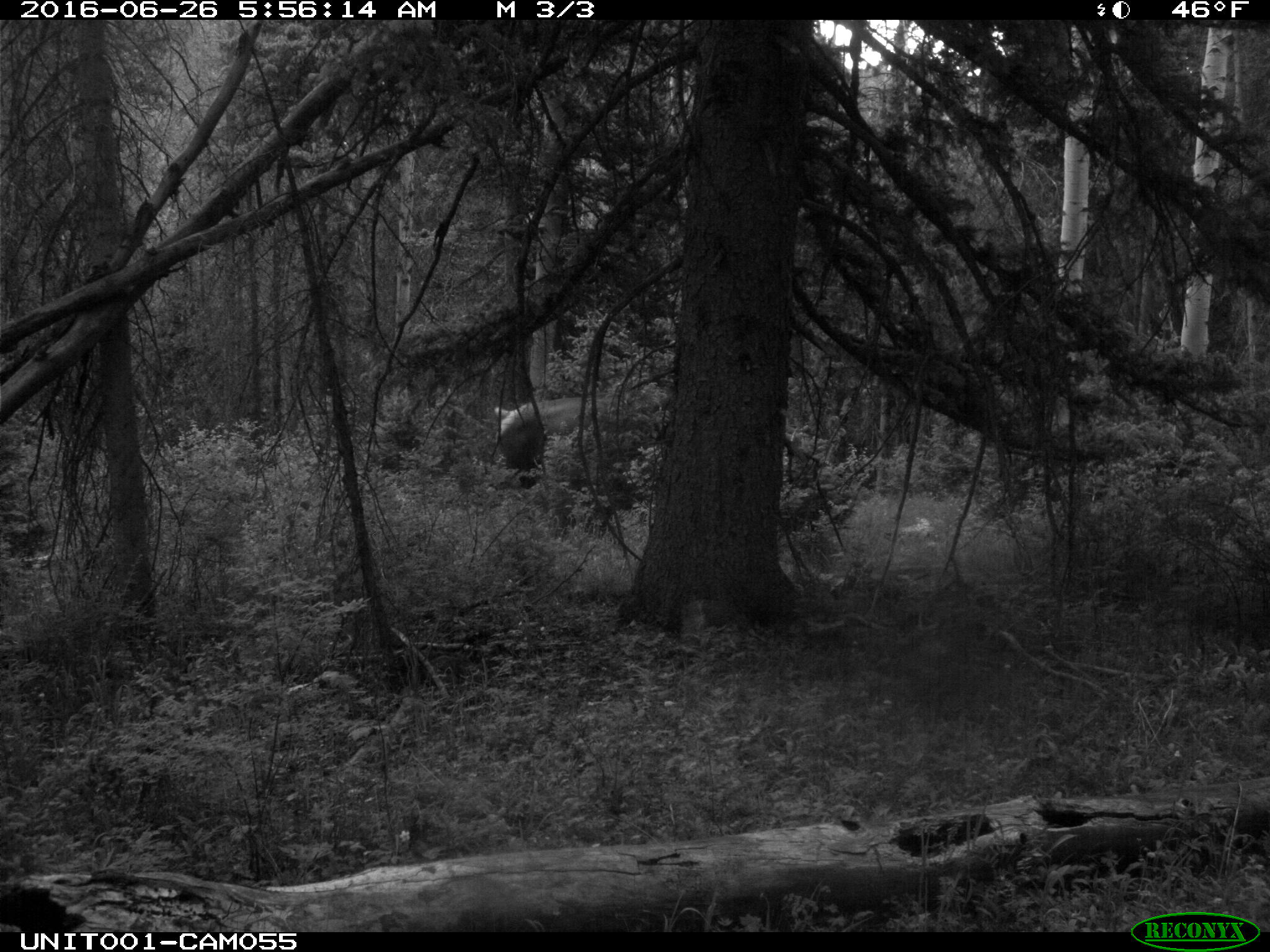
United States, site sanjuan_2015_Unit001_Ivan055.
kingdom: Animalia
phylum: Chordata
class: Mammalia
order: Artiodactyla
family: Cervidae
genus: Cervus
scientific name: Cervus elaphus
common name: red deer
Cervus elaphus (red deer).